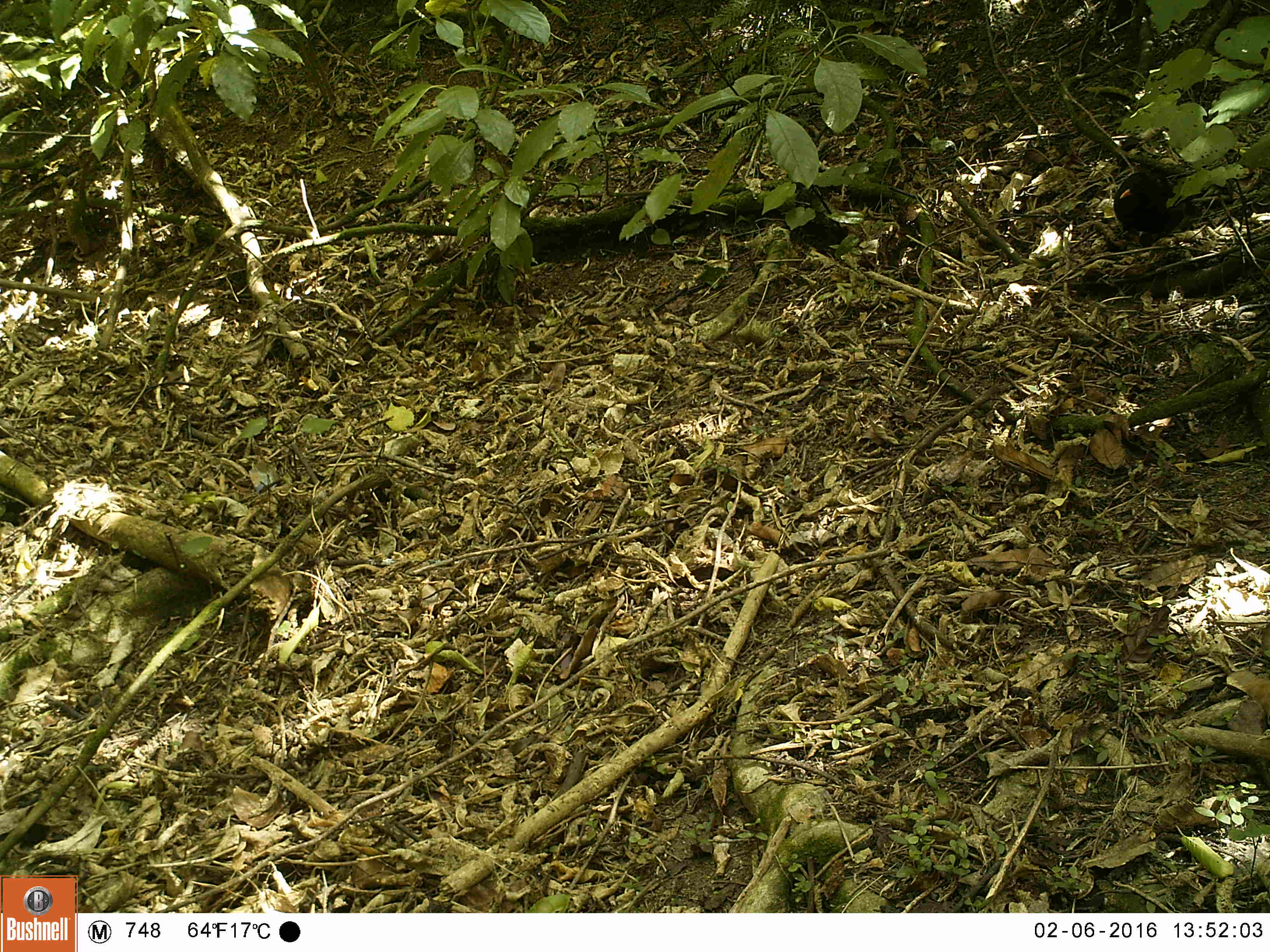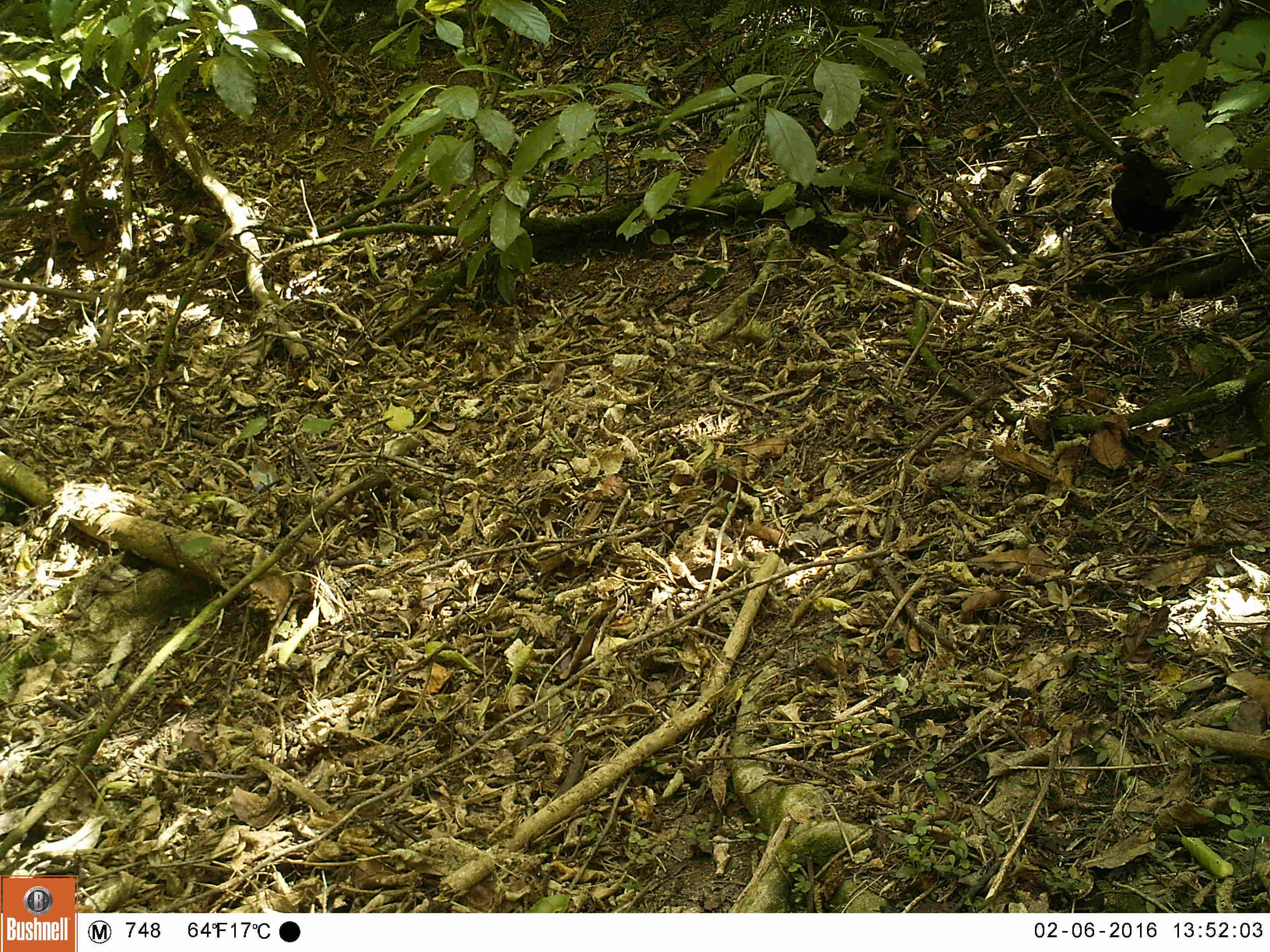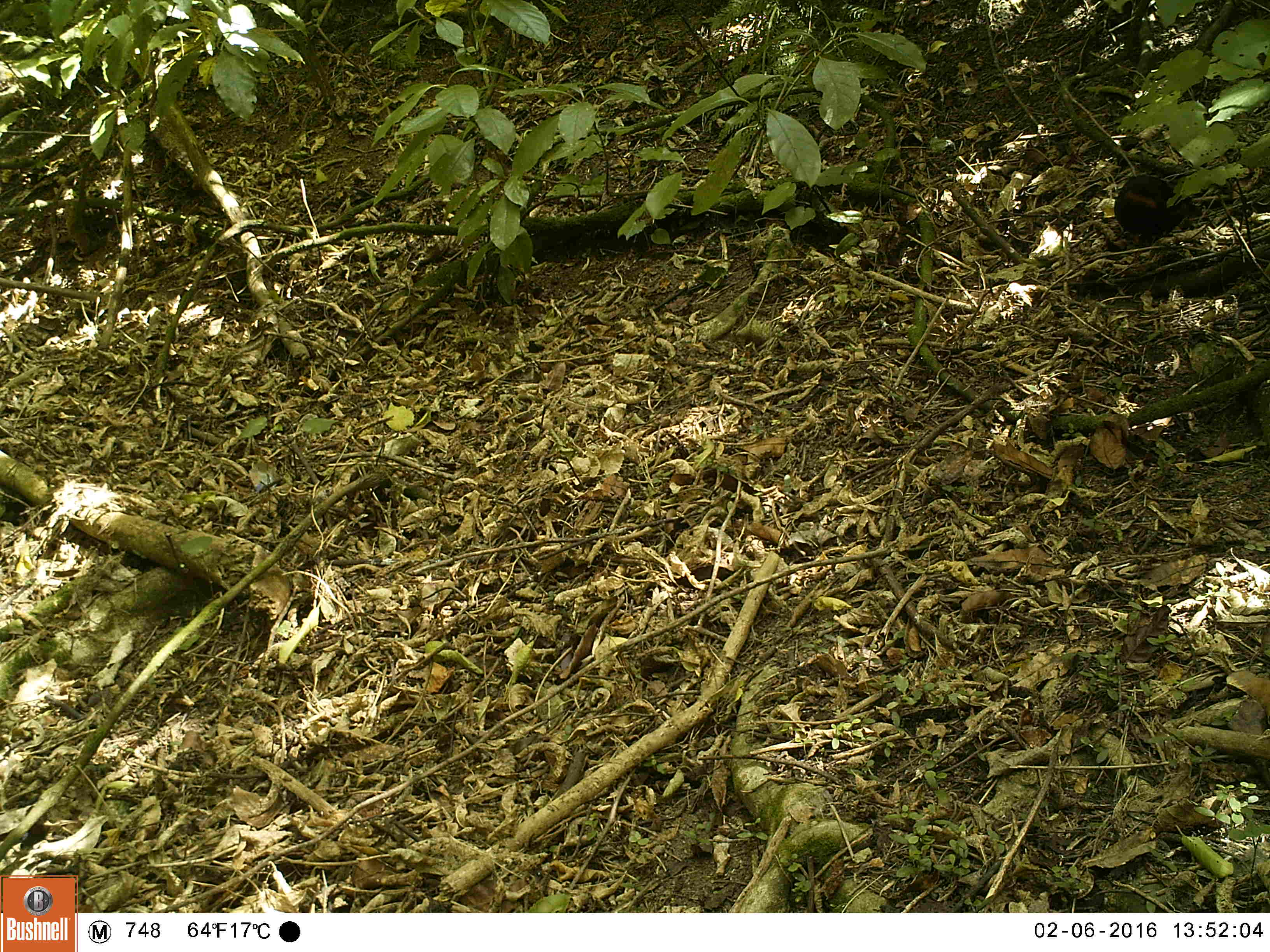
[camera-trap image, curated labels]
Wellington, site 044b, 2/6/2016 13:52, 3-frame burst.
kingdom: Animalia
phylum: Chordata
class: Aves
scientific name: Aves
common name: bird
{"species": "bird (Aves)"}